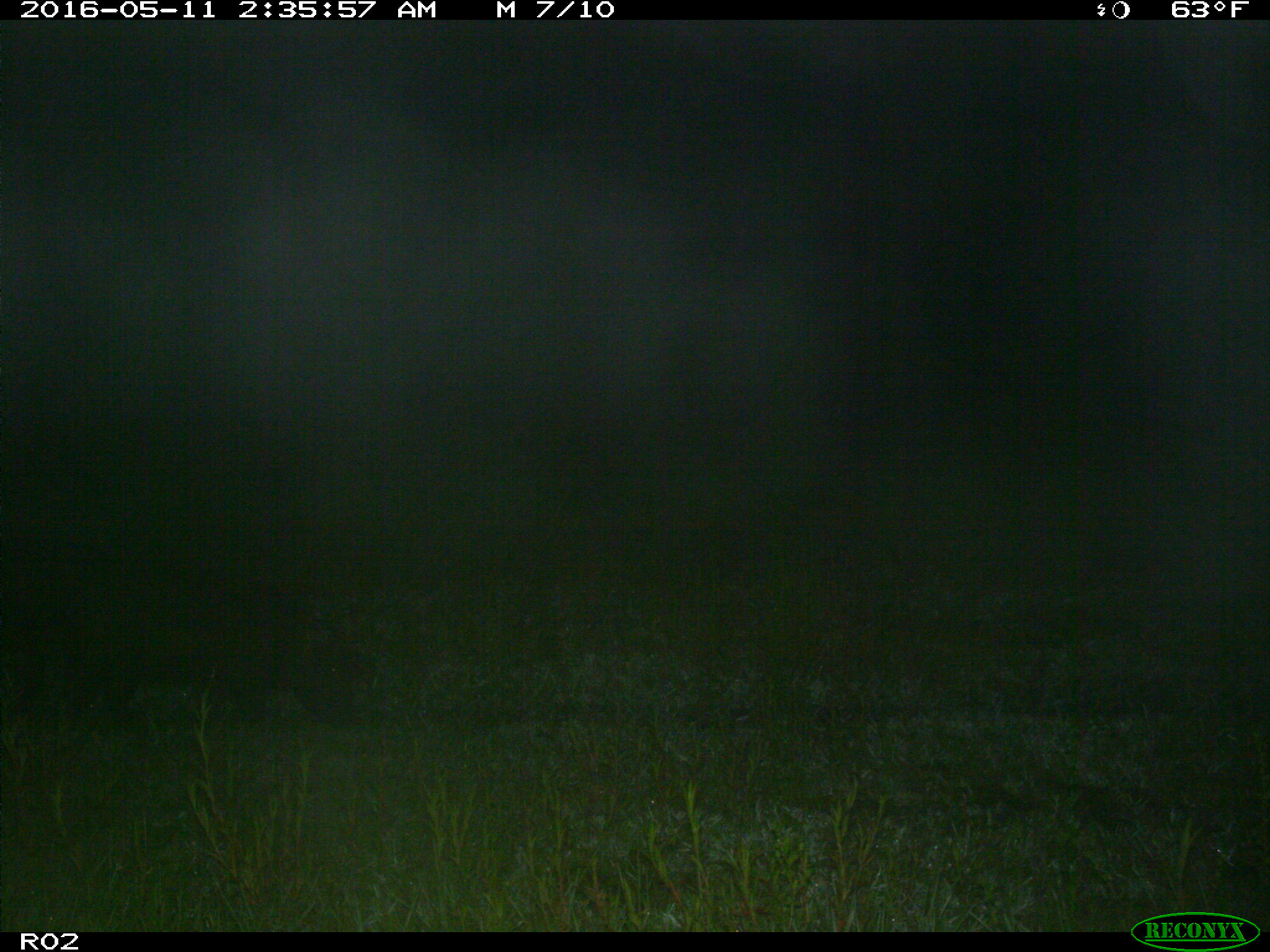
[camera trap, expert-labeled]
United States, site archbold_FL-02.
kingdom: Animalia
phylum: Chordata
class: Mammalia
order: Artiodactyla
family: Suidae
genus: Sus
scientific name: Sus scrofa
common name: wild boar